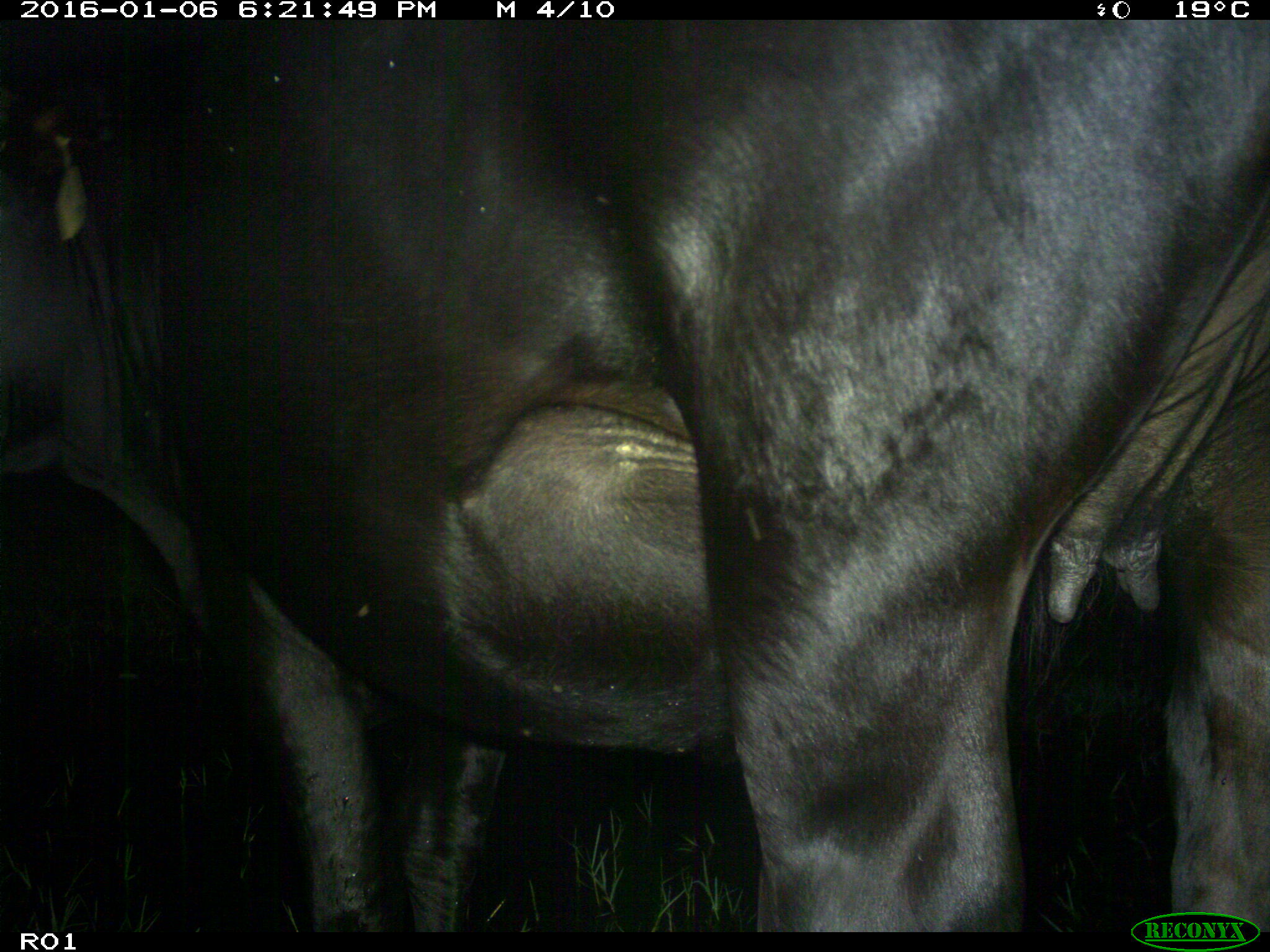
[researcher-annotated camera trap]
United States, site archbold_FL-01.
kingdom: Animalia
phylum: Chordata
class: Mammalia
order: Artiodactyla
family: Bovidae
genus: Bos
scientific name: Bos taurus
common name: domestic cow